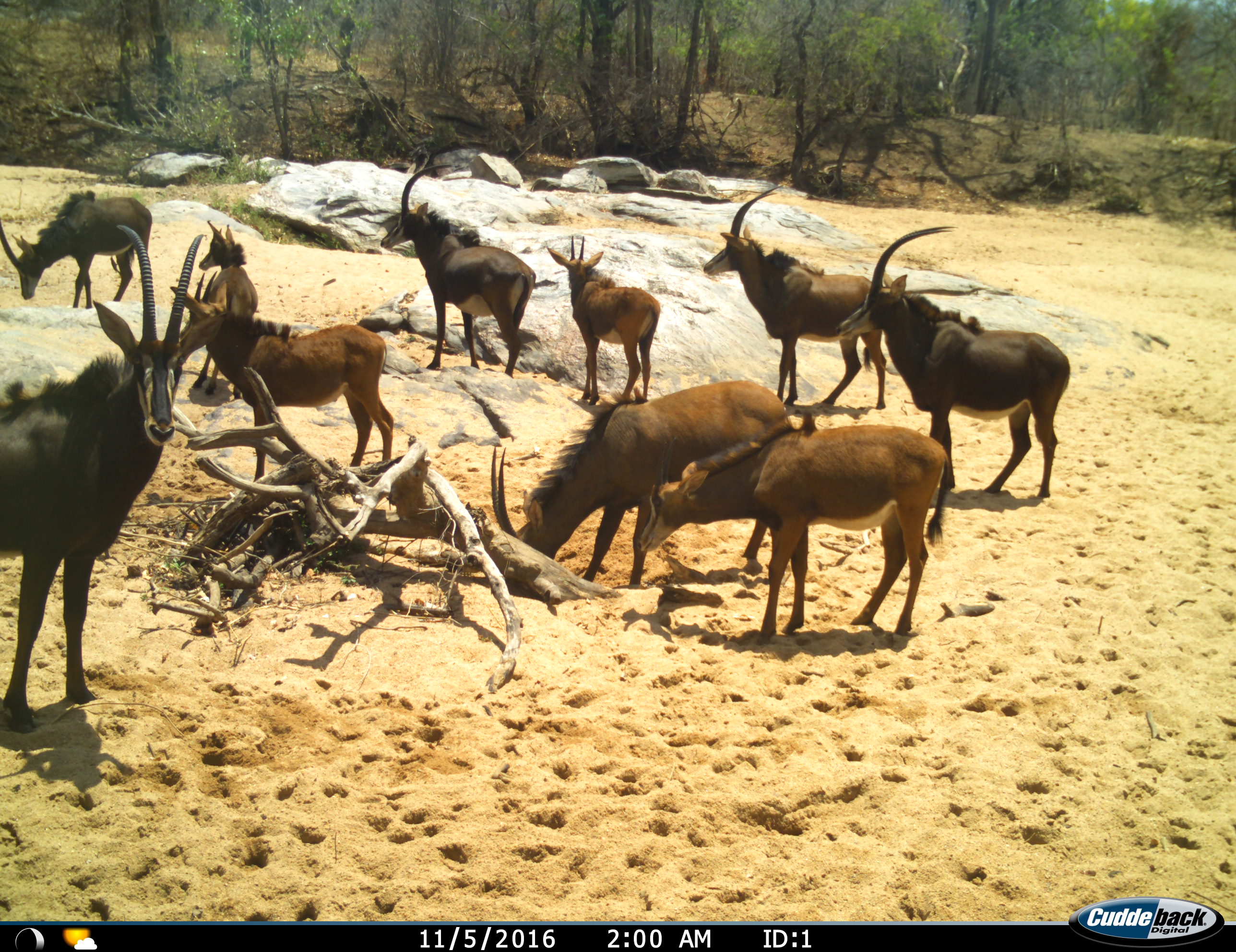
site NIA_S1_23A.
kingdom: Animalia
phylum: Chordata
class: Mammalia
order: Artiodactyla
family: Bovidae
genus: Hippotragus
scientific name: Hippotragus niger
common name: sable antelope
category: sable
Sable (sable antelope) (Hippotragus niger), count 10. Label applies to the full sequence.